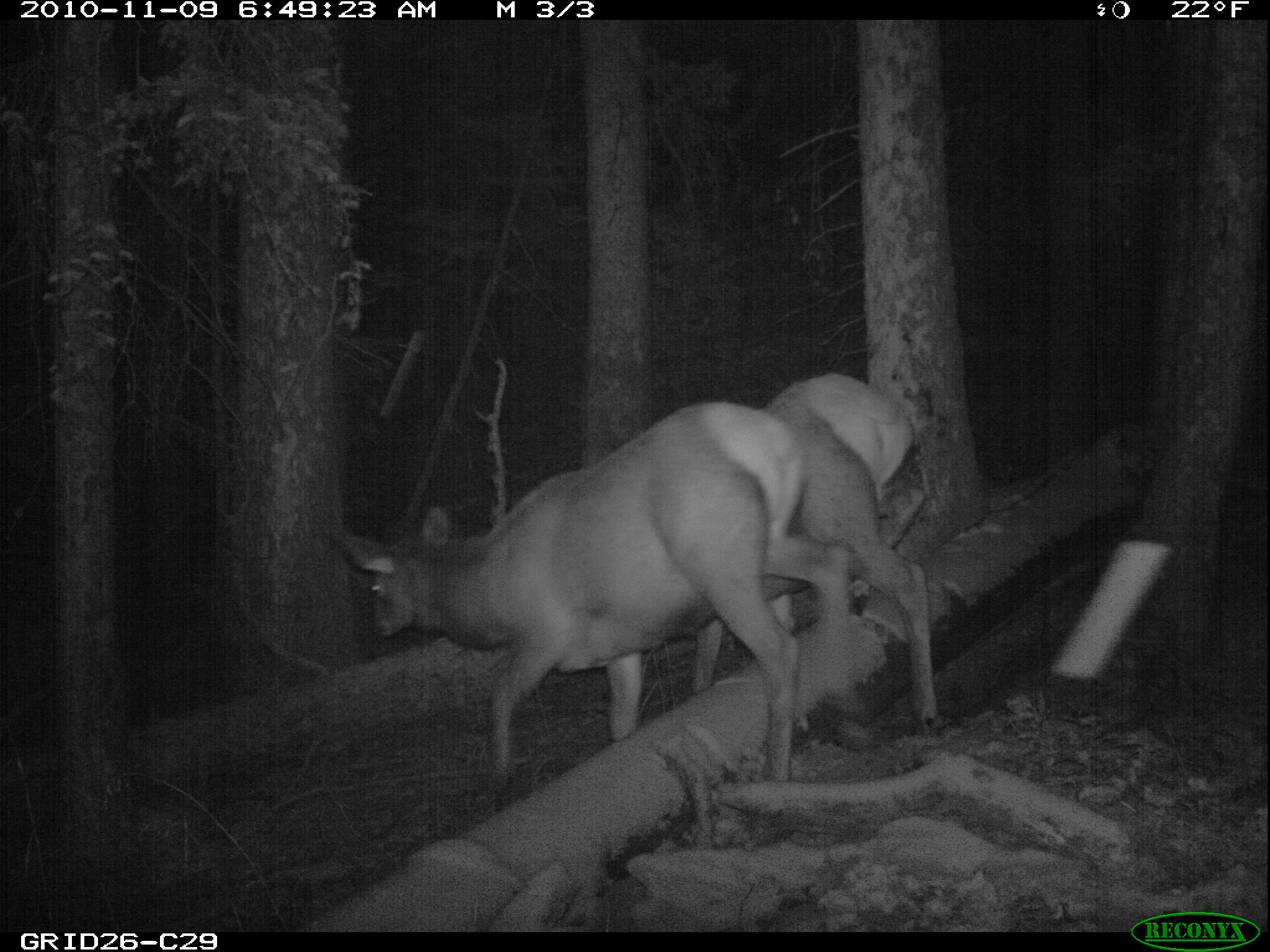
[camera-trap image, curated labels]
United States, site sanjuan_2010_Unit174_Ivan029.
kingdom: Animalia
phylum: Chordata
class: Mammalia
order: Artiodactyla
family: Cervidae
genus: Cervus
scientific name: Cervus elaphus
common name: red deer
Cervus elaphus (red deer).